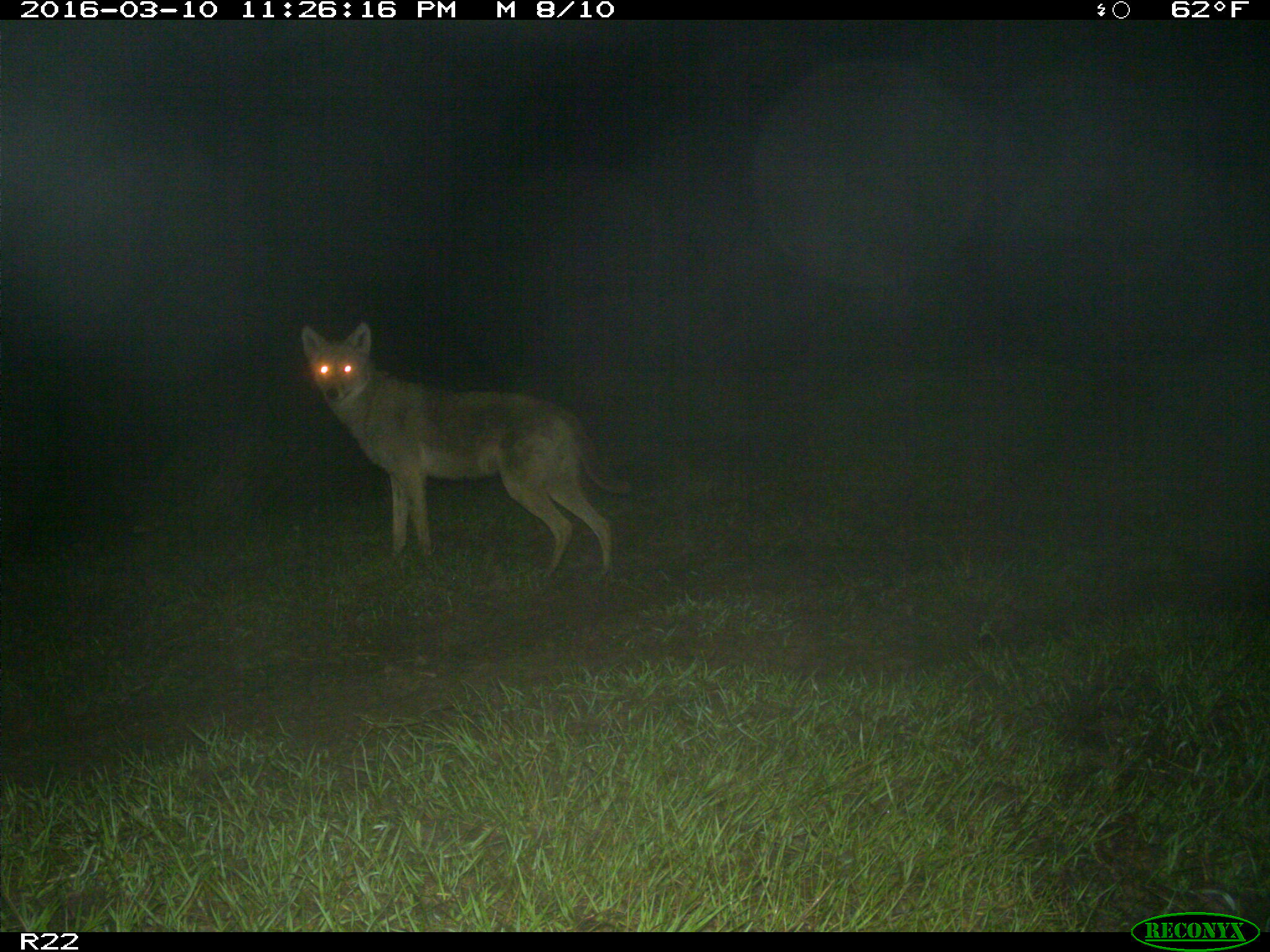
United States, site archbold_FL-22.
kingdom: Animalia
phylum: Chordata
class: Mammalia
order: Carnivora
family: Canidae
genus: Canis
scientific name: Canis latrans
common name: coyote